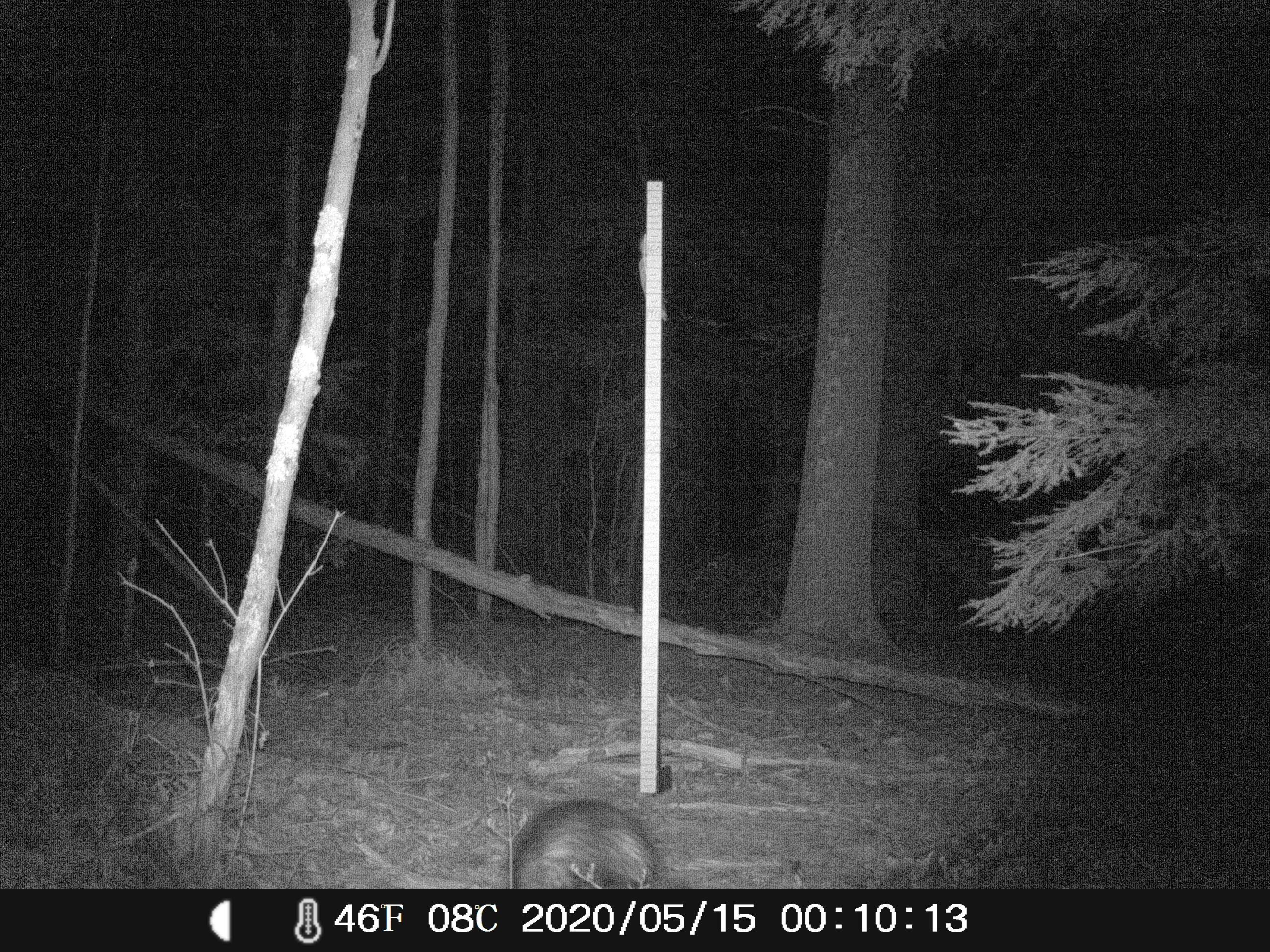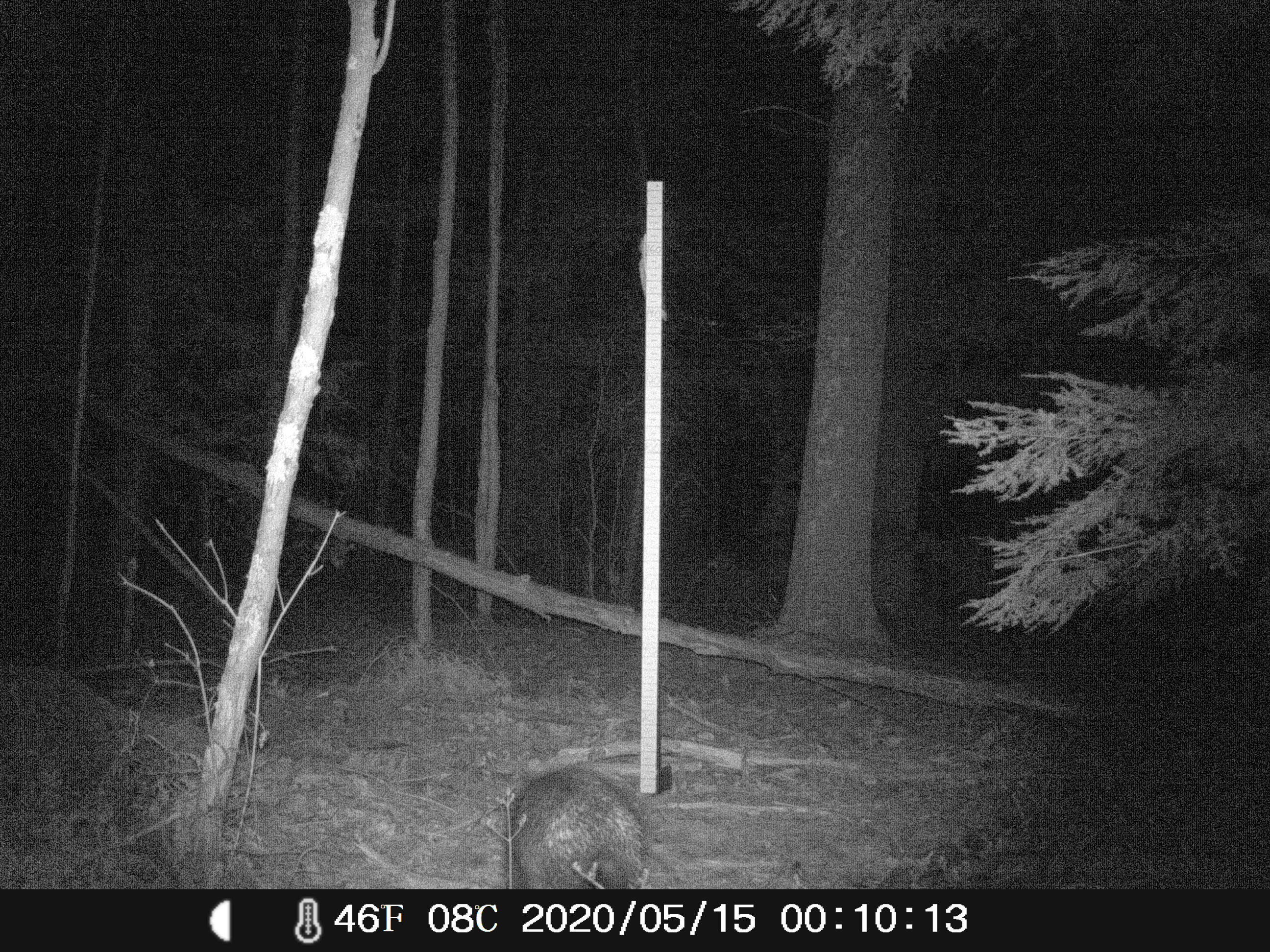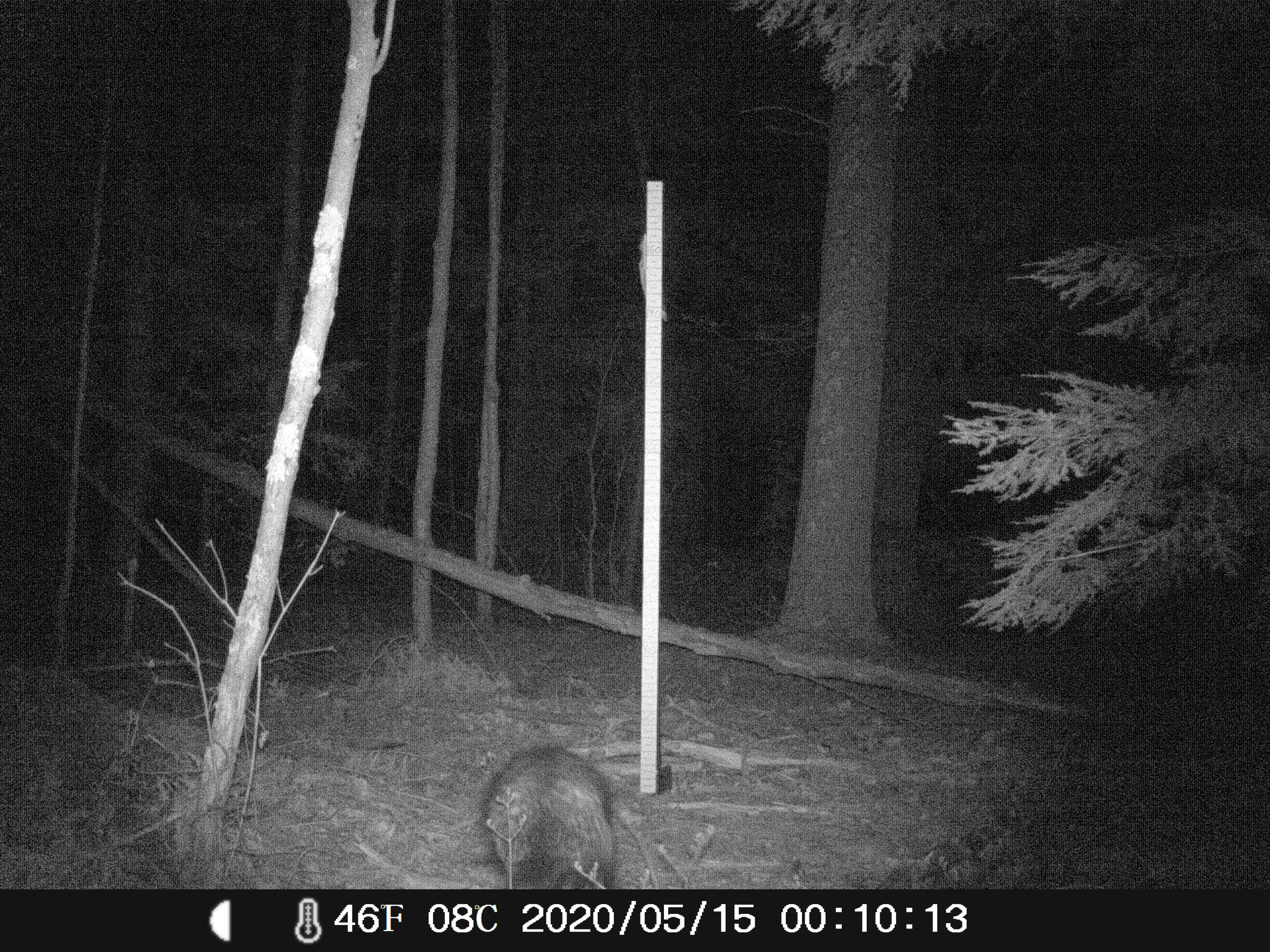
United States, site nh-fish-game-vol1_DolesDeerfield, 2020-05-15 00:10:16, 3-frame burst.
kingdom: Animalia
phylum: Chordata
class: Mammalia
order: Rodentia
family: Erethizontidae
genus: Erethizon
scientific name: Erethizon dorsatum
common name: porcupine